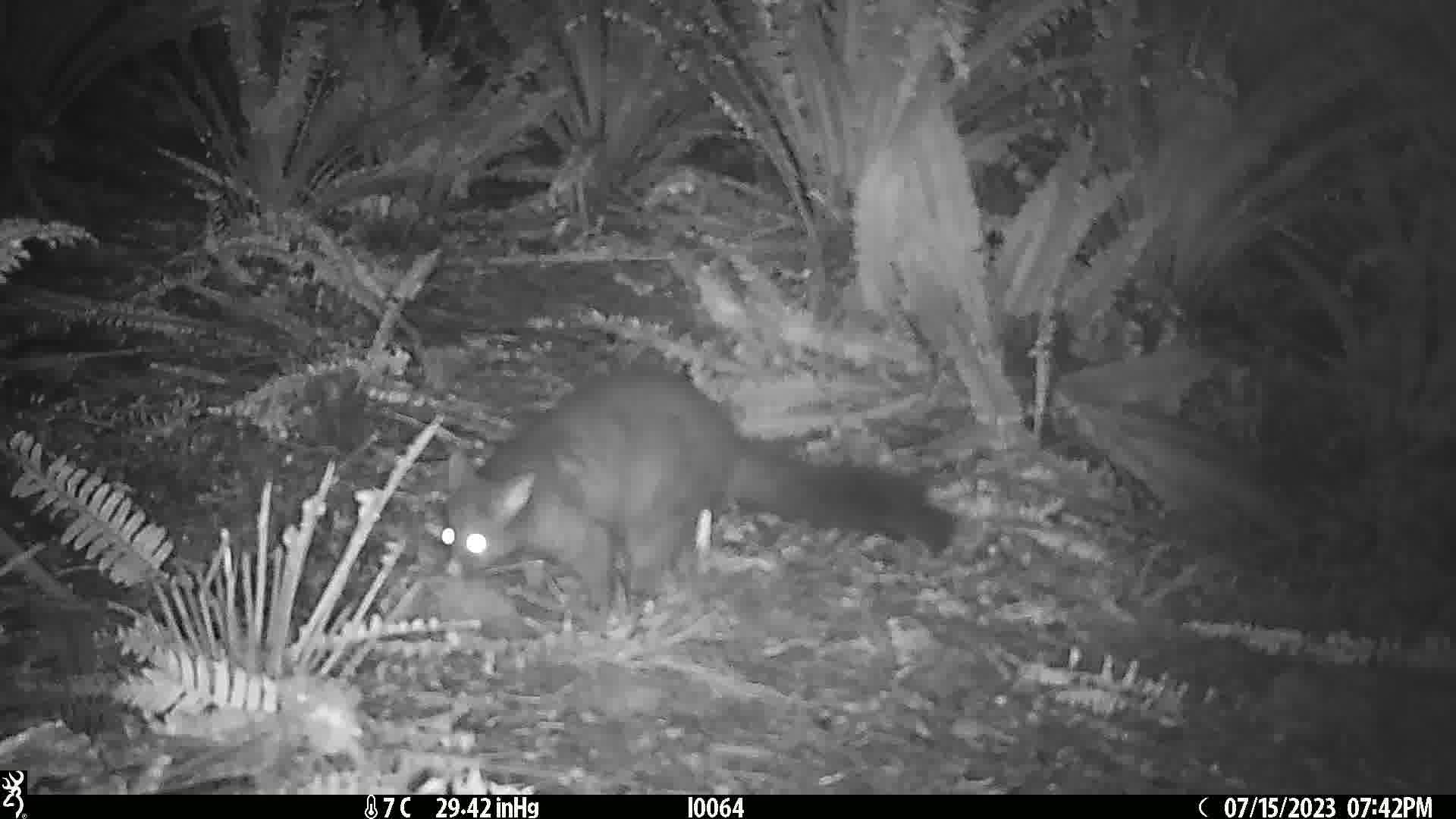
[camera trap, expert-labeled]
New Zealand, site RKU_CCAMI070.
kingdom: Animalia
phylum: Chordata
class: Mammalia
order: Diprotodontia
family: Phalangeridae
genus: Trichosurus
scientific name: Trichosurus vulpecula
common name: common brushtail possum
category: possum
Possum (common brushtail possum) (Trichosurus vulpecula).